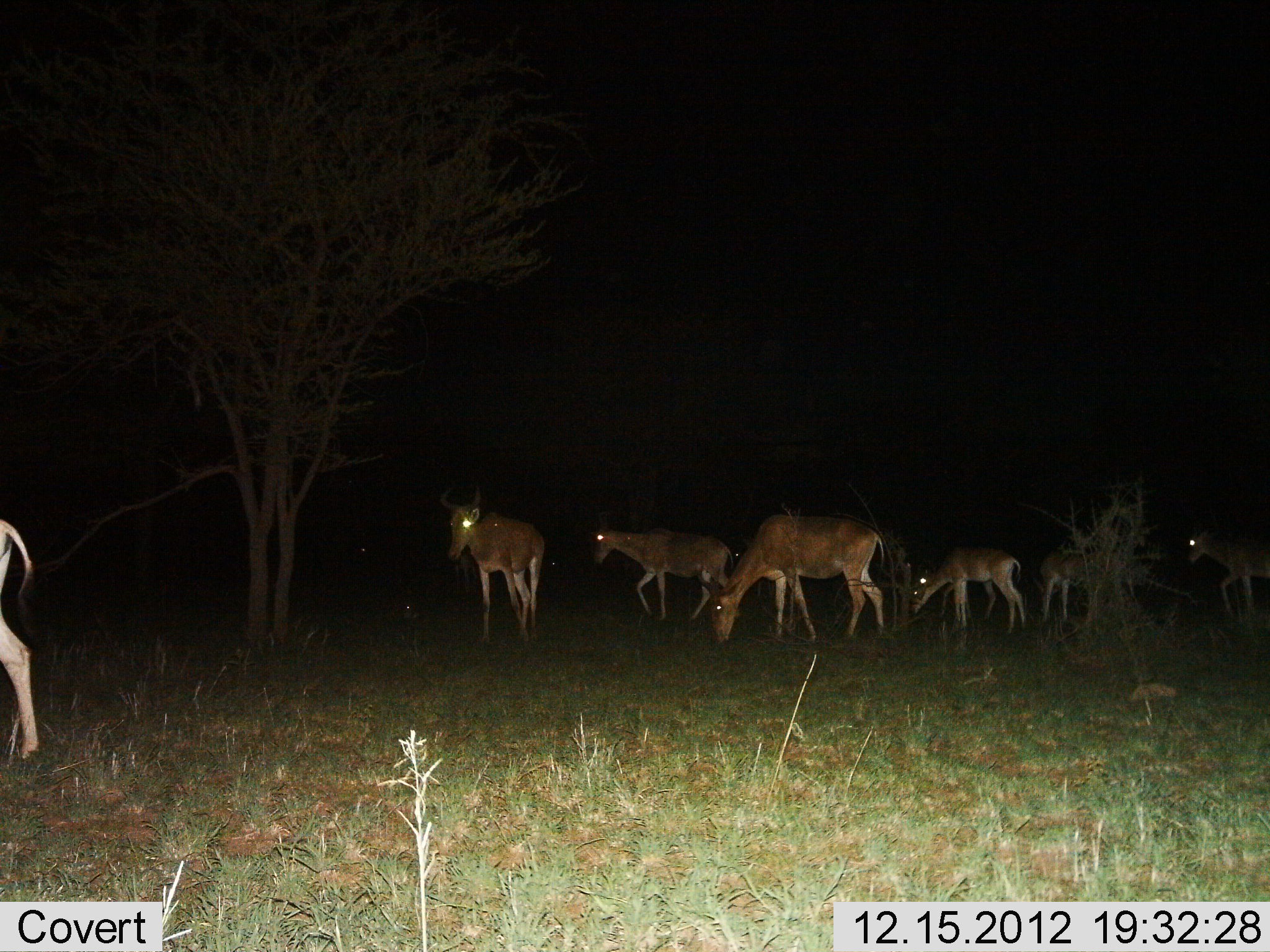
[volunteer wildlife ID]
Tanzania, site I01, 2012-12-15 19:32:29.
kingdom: Animalia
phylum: Chordata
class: Mammalia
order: Artiodactyla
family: Bovidae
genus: Alcelaphus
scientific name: Alcelaphus buselaphus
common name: hartebeest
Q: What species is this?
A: Hartebeest (Alcelaphus buselaphus).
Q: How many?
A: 7.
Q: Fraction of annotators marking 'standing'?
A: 59%.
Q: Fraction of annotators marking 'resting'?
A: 3%.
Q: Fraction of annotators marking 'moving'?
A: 62%.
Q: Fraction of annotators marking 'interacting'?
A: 0%.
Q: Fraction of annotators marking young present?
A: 21%.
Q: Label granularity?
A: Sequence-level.